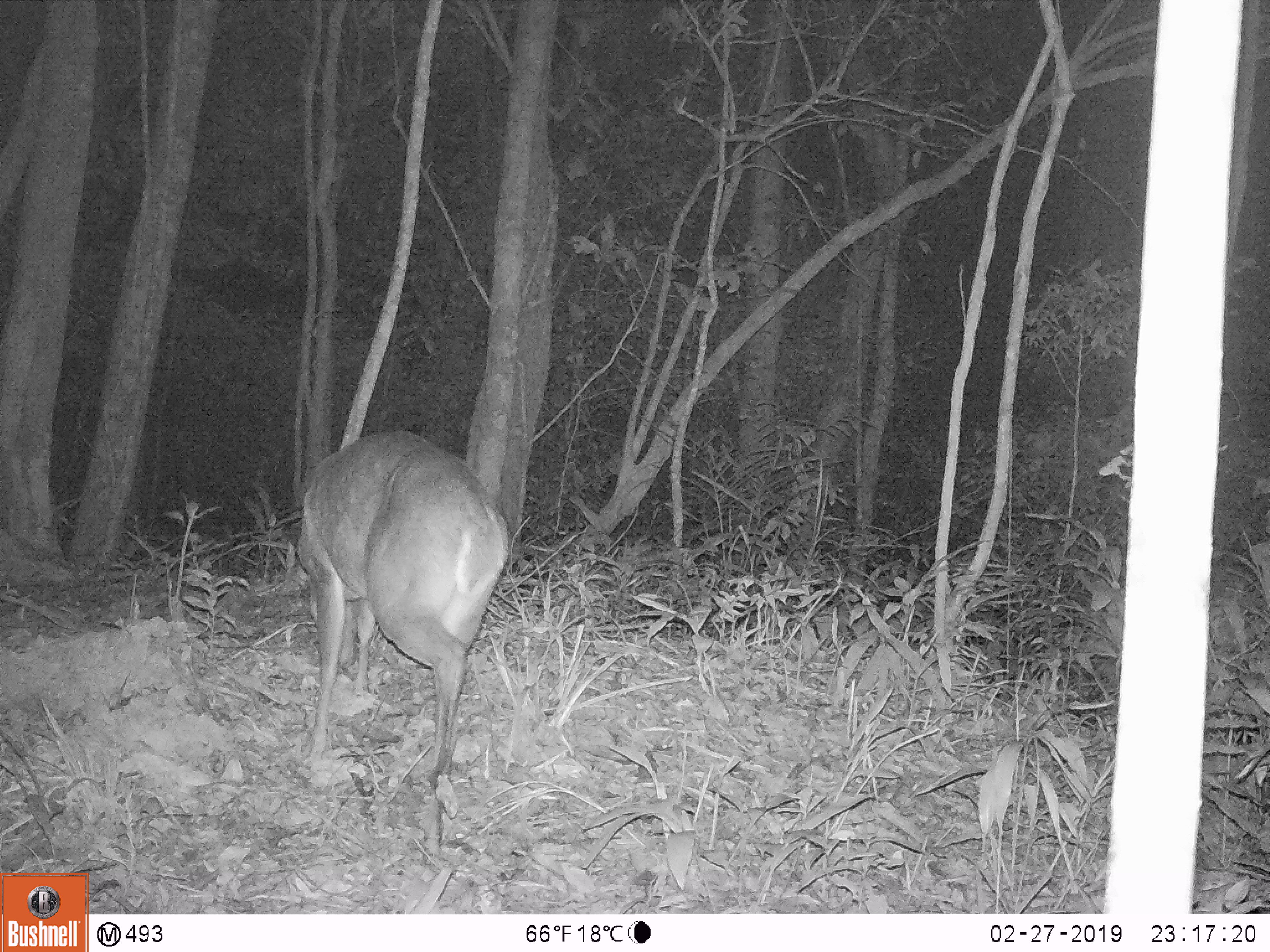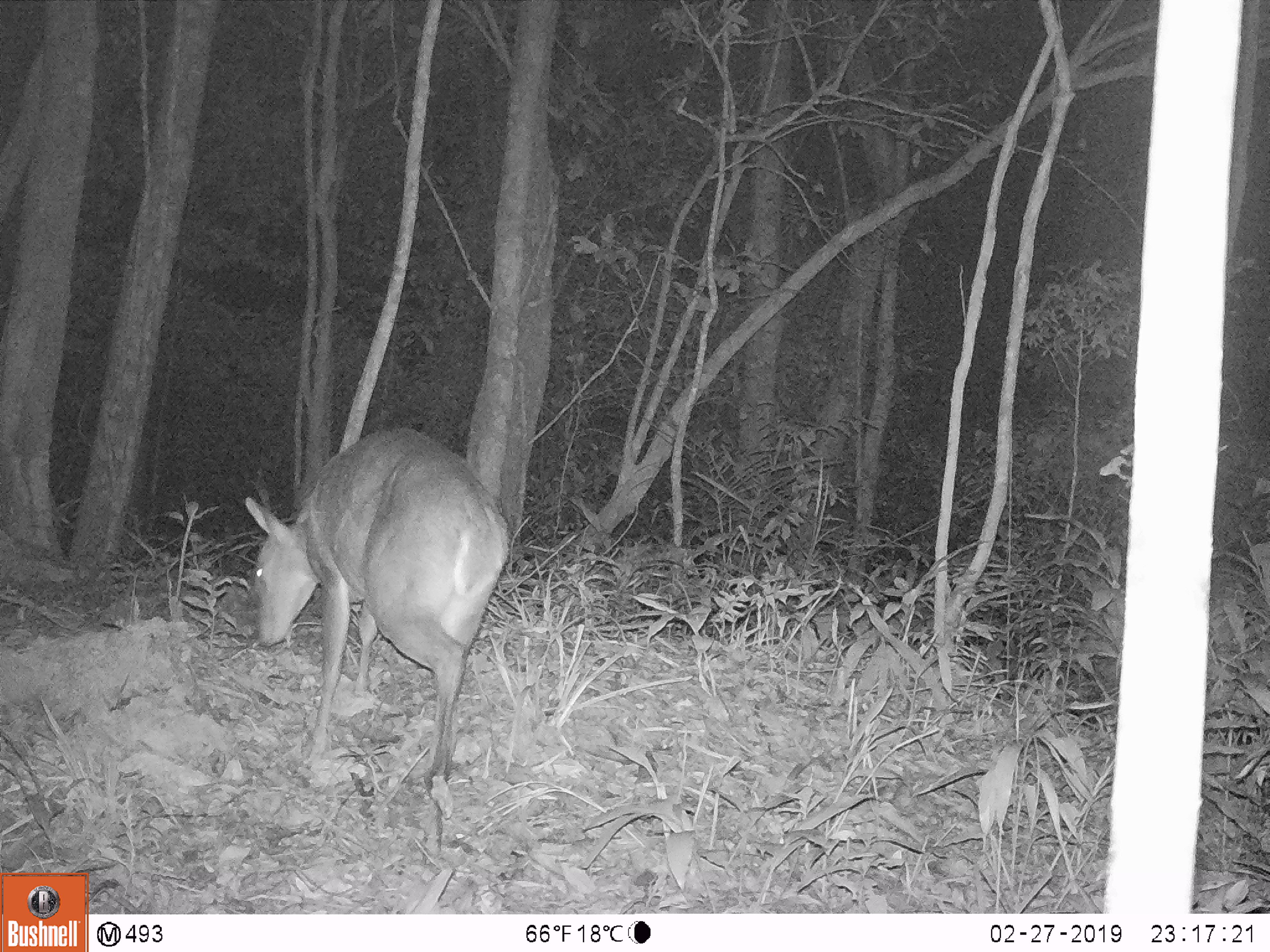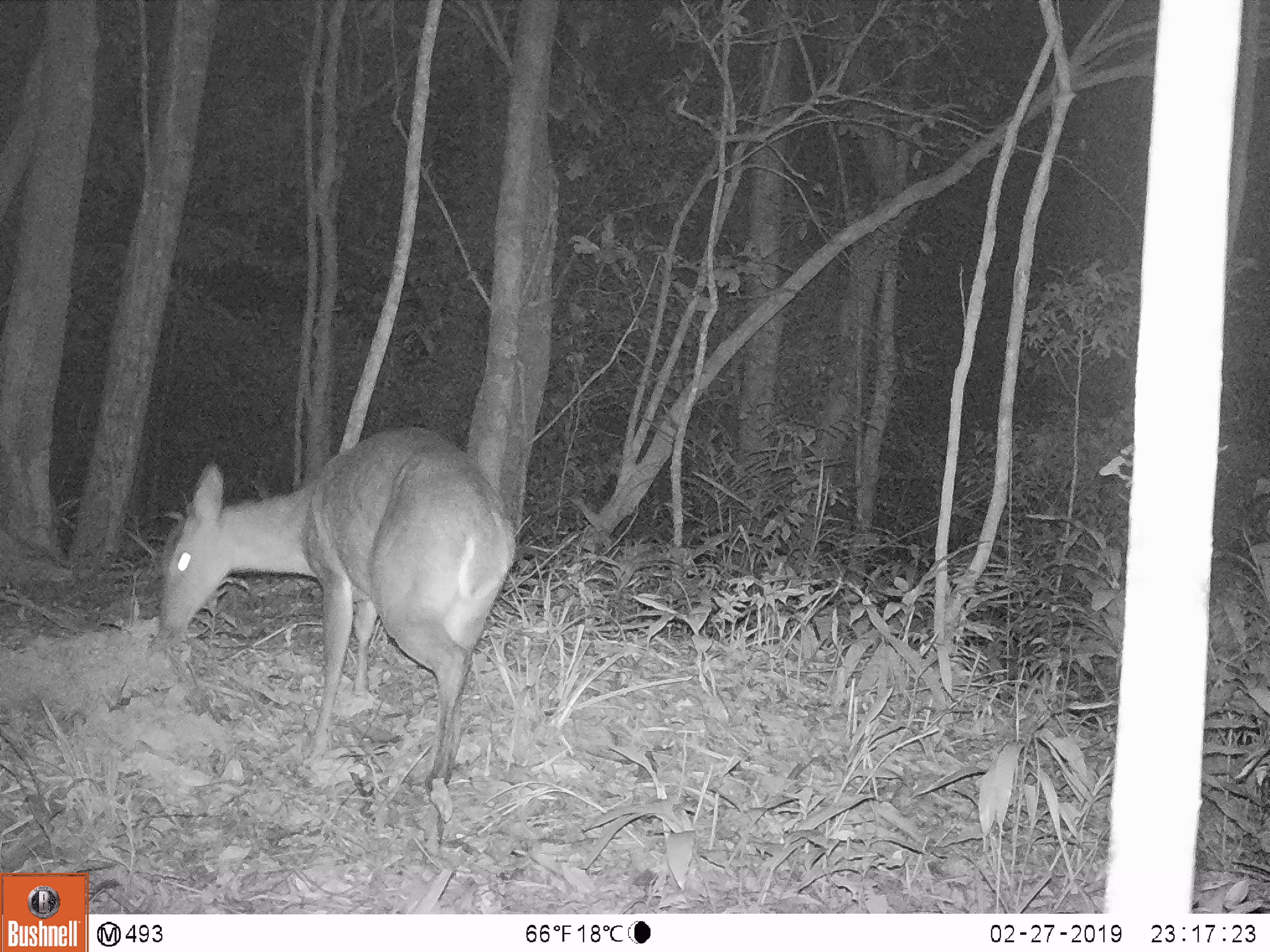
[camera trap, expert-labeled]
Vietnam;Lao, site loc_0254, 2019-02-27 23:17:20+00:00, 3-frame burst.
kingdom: Animalia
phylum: Chordata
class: Mammalia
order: Artiodactyla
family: Cervidae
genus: Muntiacus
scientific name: Muntiacus vuquangensis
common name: large-antlered muntjac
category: large antlered muntjac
Large antlered muntjac (large-antlered muntjac) (Muntiacus vuquangensis). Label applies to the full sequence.